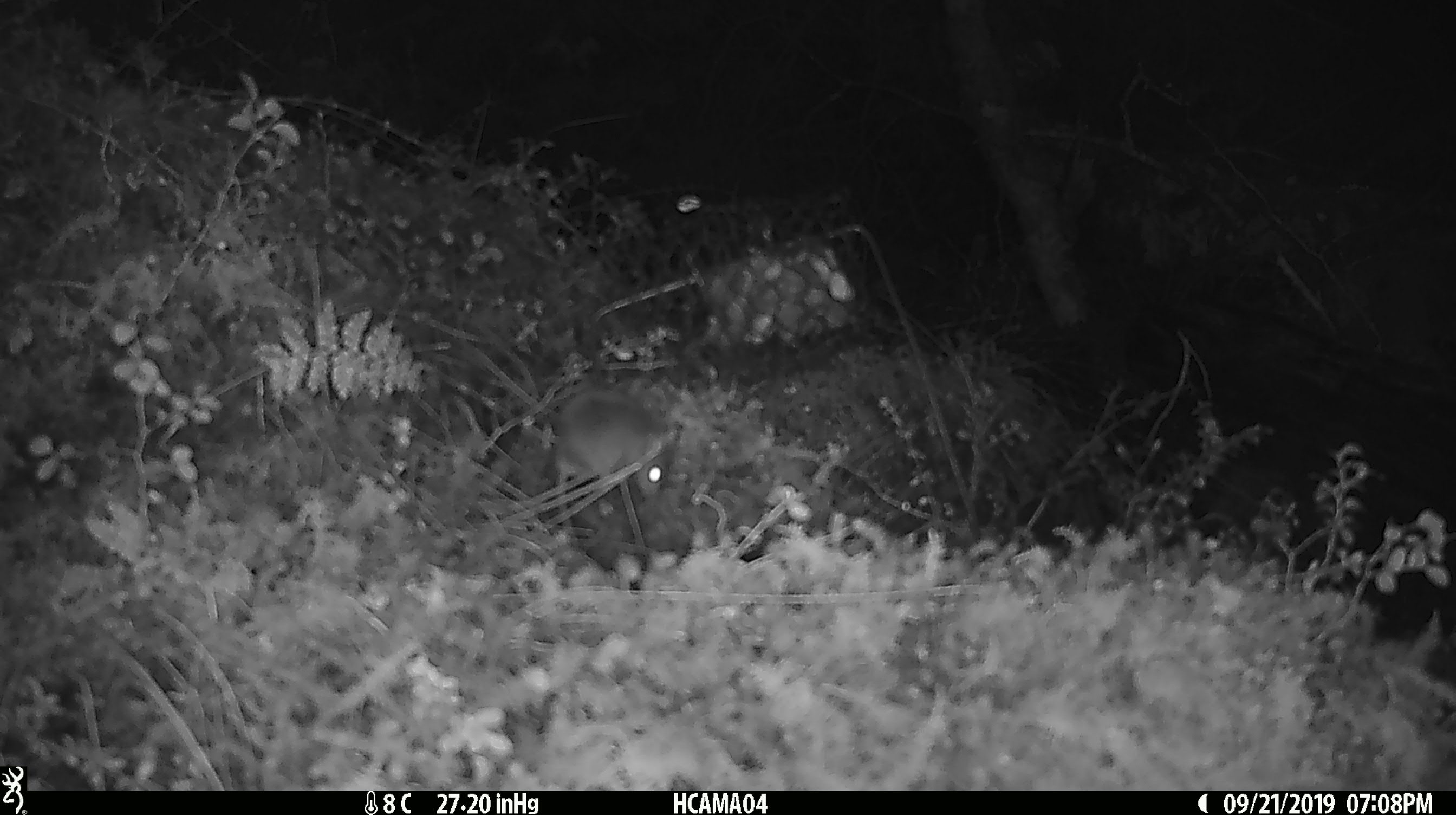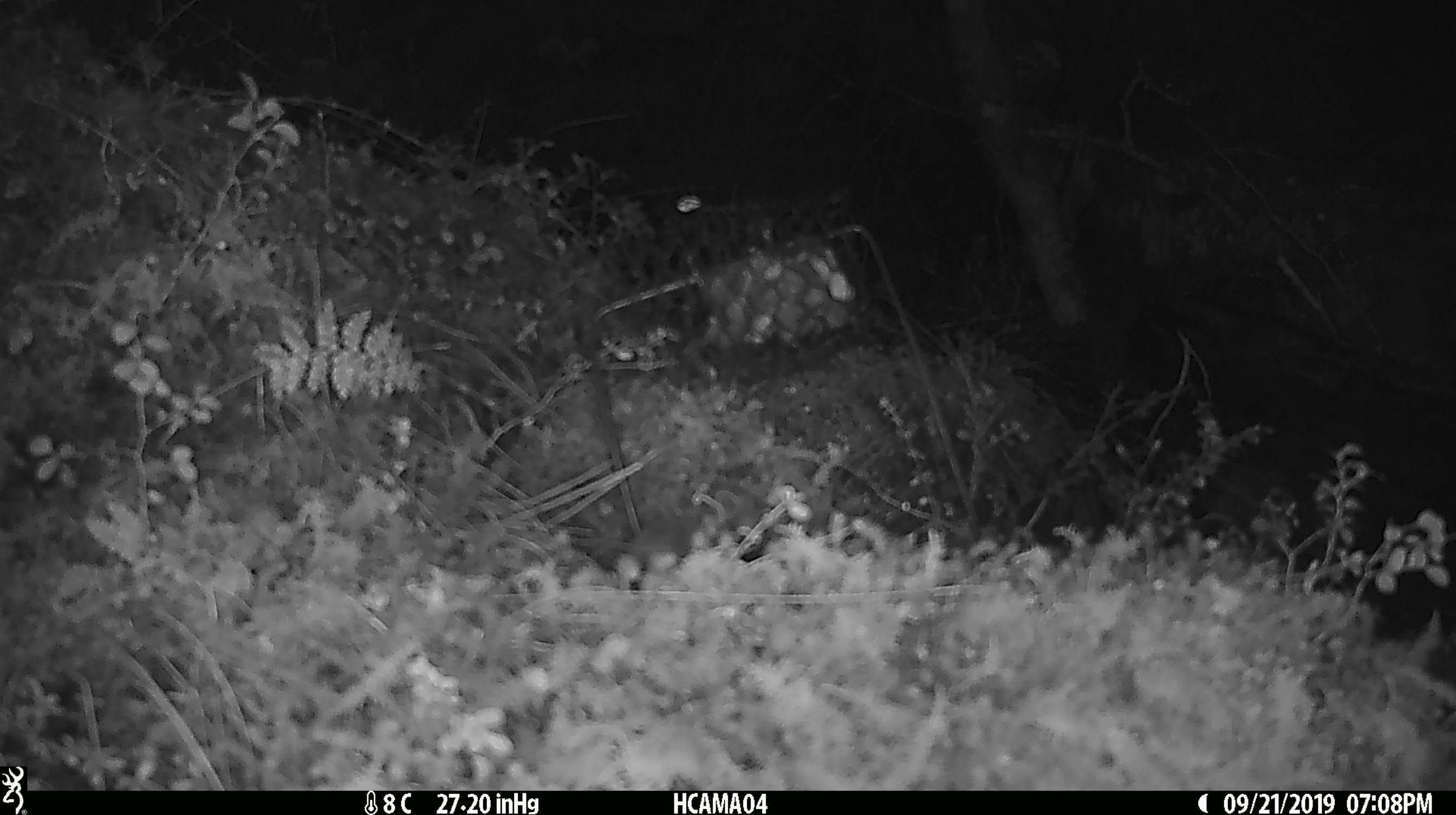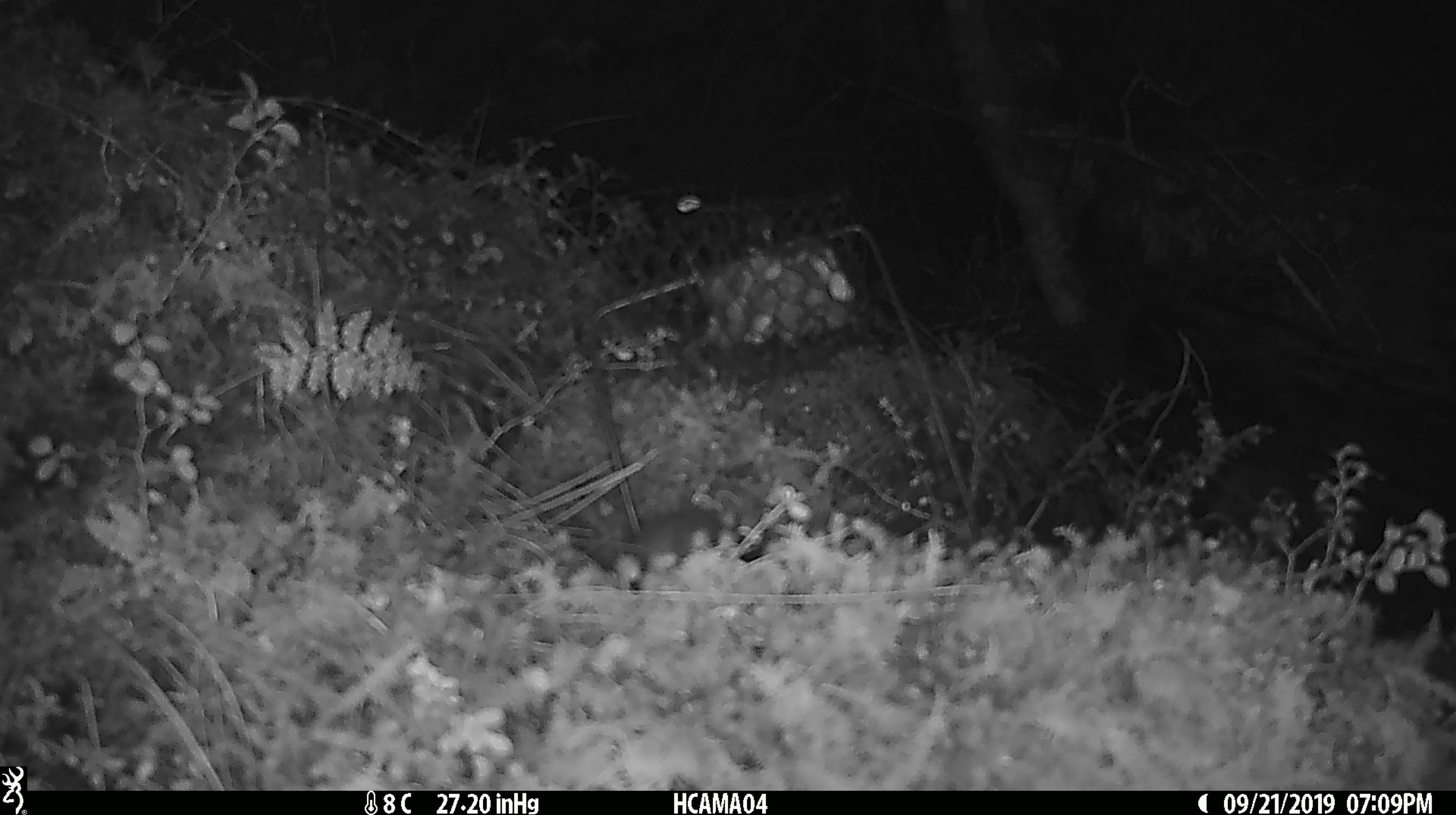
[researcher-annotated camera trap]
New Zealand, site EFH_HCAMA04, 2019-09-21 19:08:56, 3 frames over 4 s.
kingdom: Animalia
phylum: Chordata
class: Mammalia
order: Rodentia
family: Muridae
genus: Mus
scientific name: Mus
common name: mouse